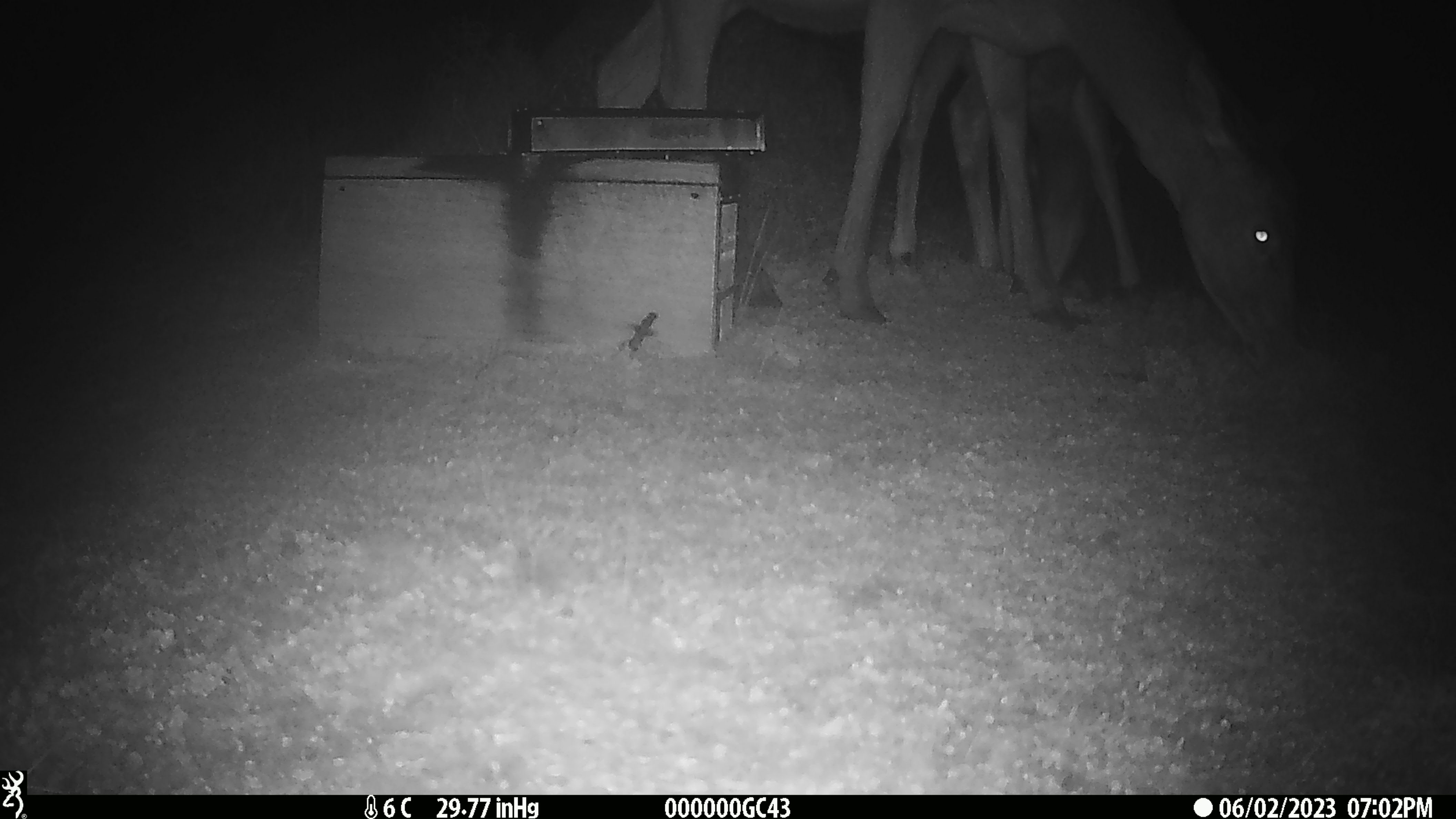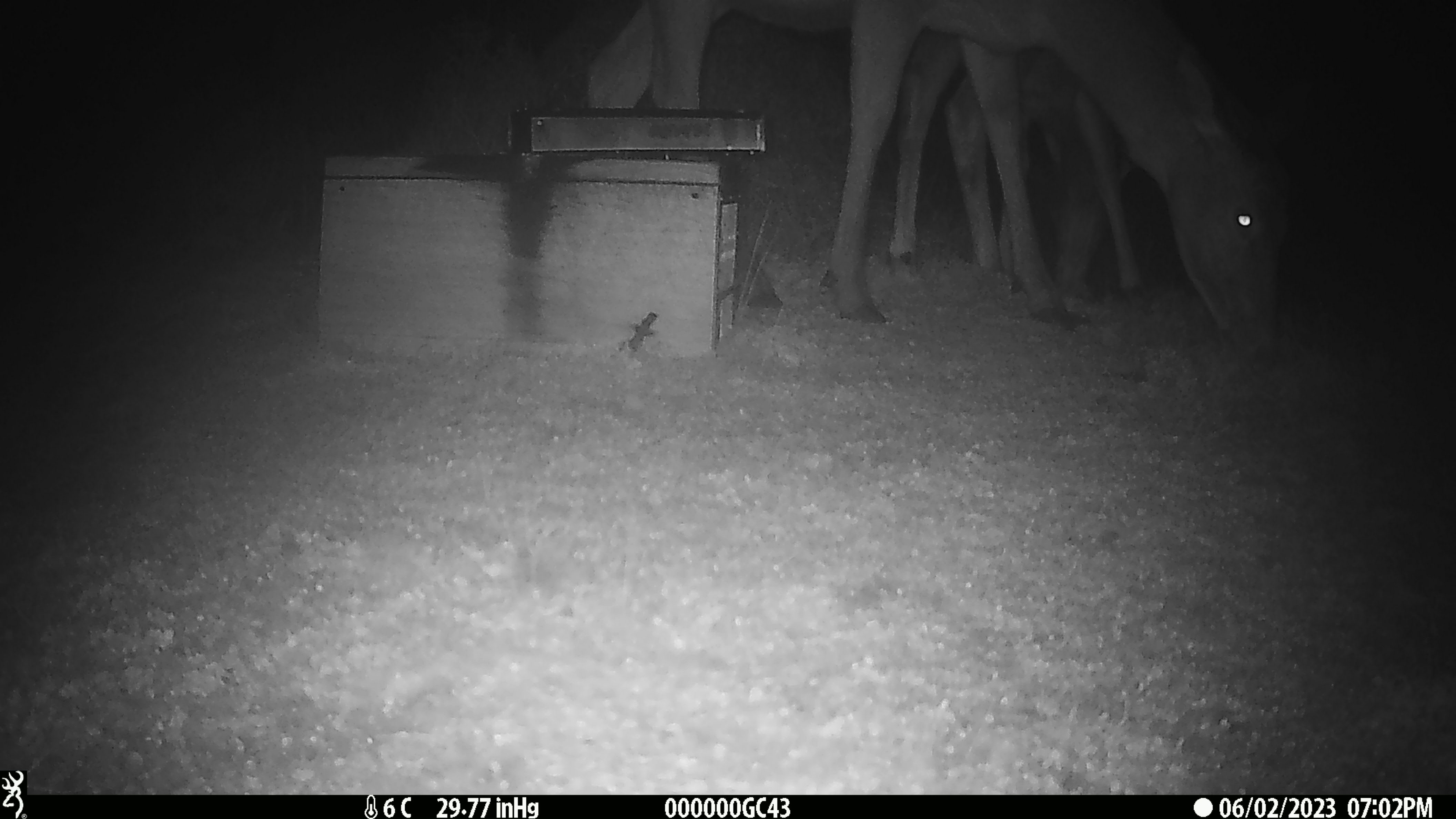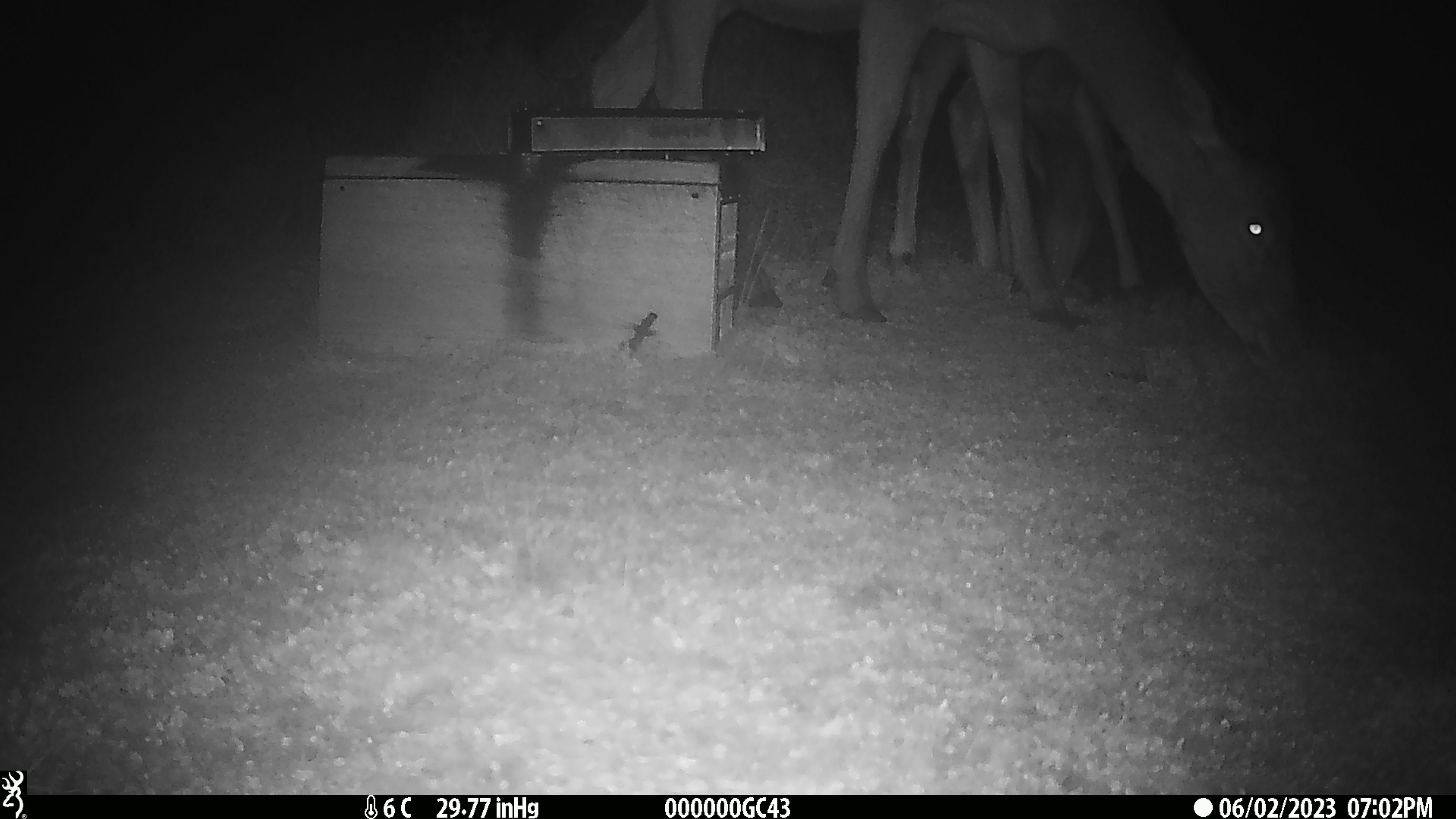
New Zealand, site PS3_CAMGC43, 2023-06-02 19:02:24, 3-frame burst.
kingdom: Animalia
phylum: Chordata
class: Mammalia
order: Artiodactyla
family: Cervidae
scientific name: Cervidae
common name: deer